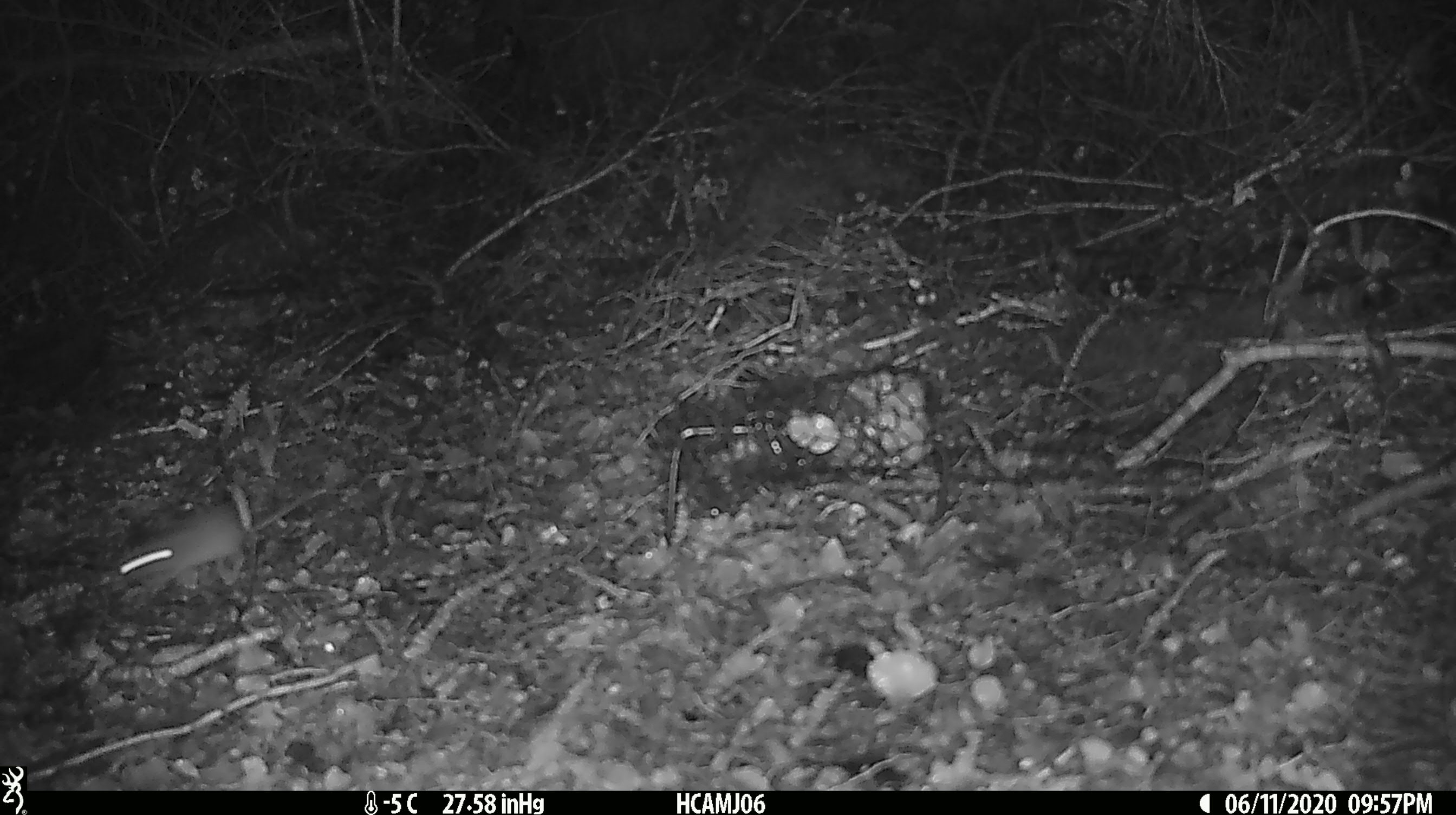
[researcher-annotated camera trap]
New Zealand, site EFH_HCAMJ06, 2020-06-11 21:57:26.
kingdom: Animalia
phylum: Chordata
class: Mammalia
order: Rodentia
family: Muridae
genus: Mus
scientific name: Mus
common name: mouse